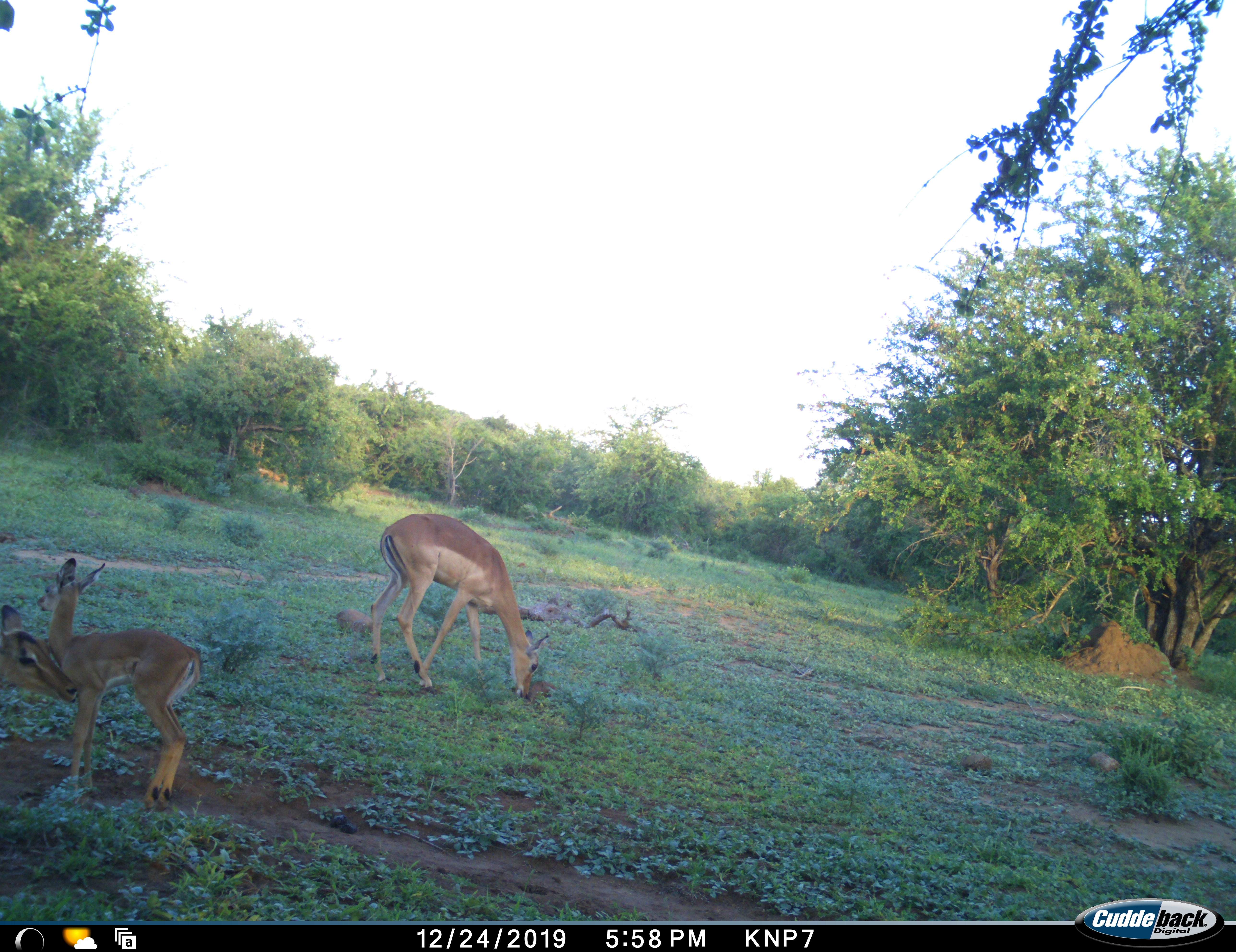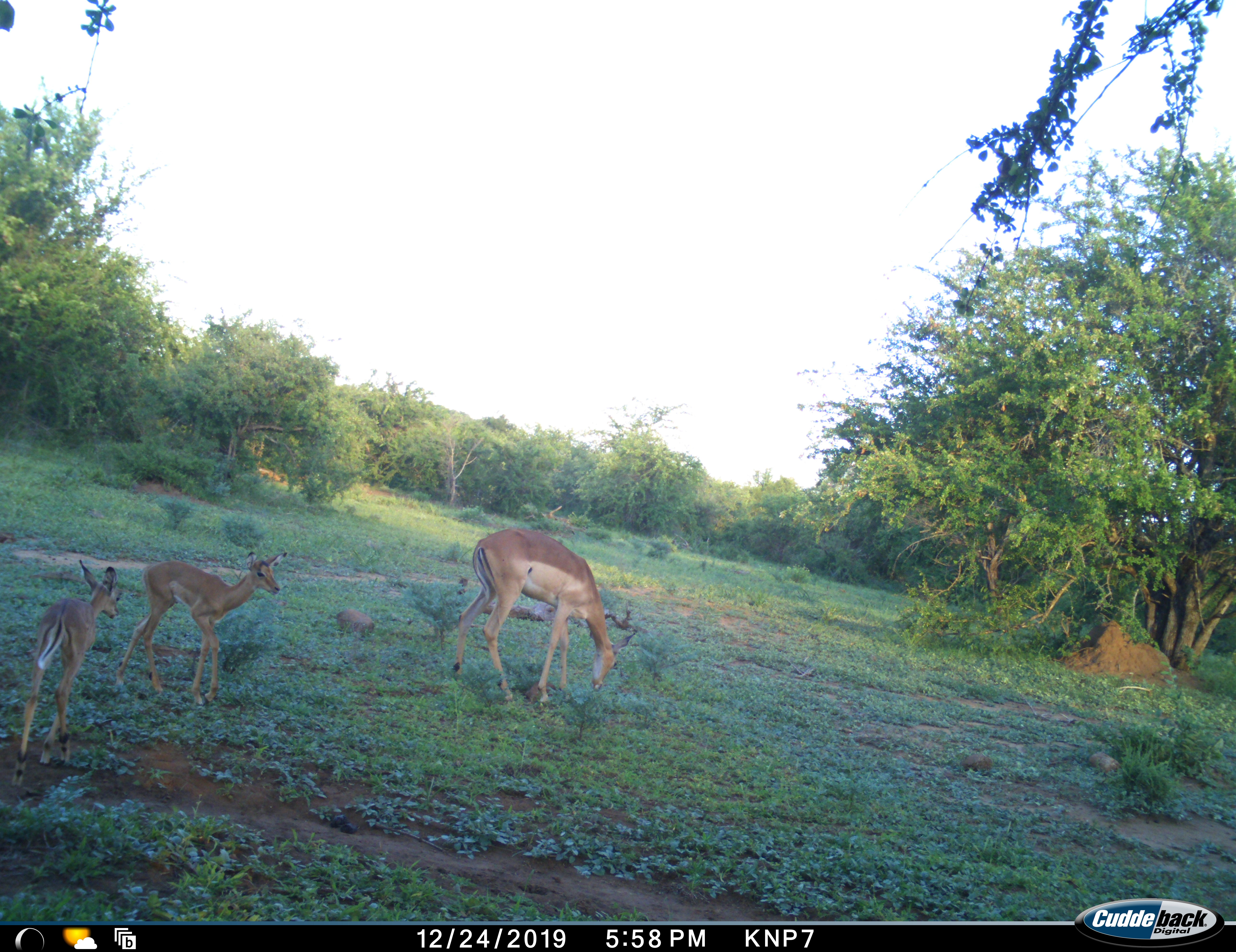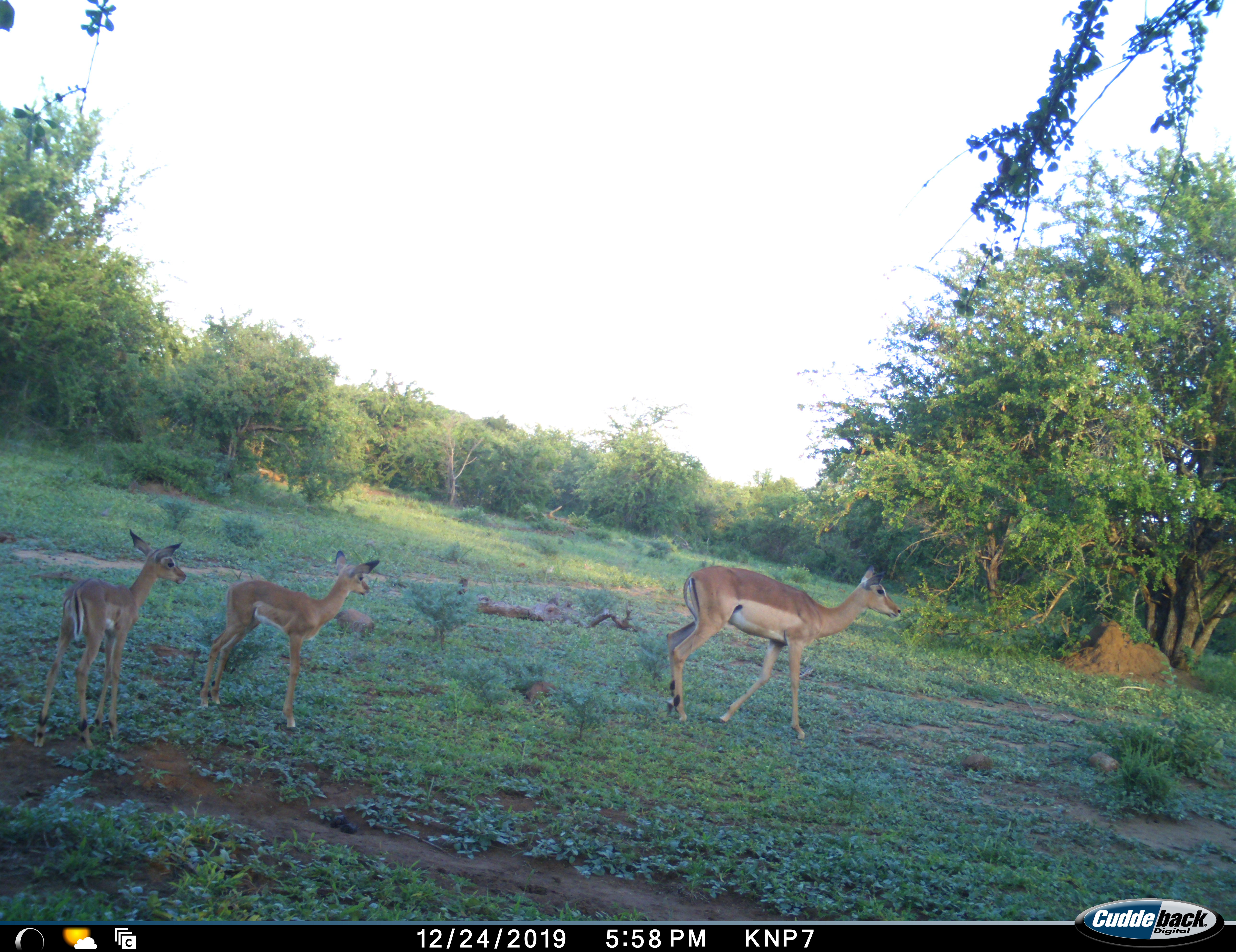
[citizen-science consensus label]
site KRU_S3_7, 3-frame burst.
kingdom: Animalia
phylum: Chordata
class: Mammalia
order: Artiodactyla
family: Bovidae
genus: Aepyceros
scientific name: Aepyceros melampus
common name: impala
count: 3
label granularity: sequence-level